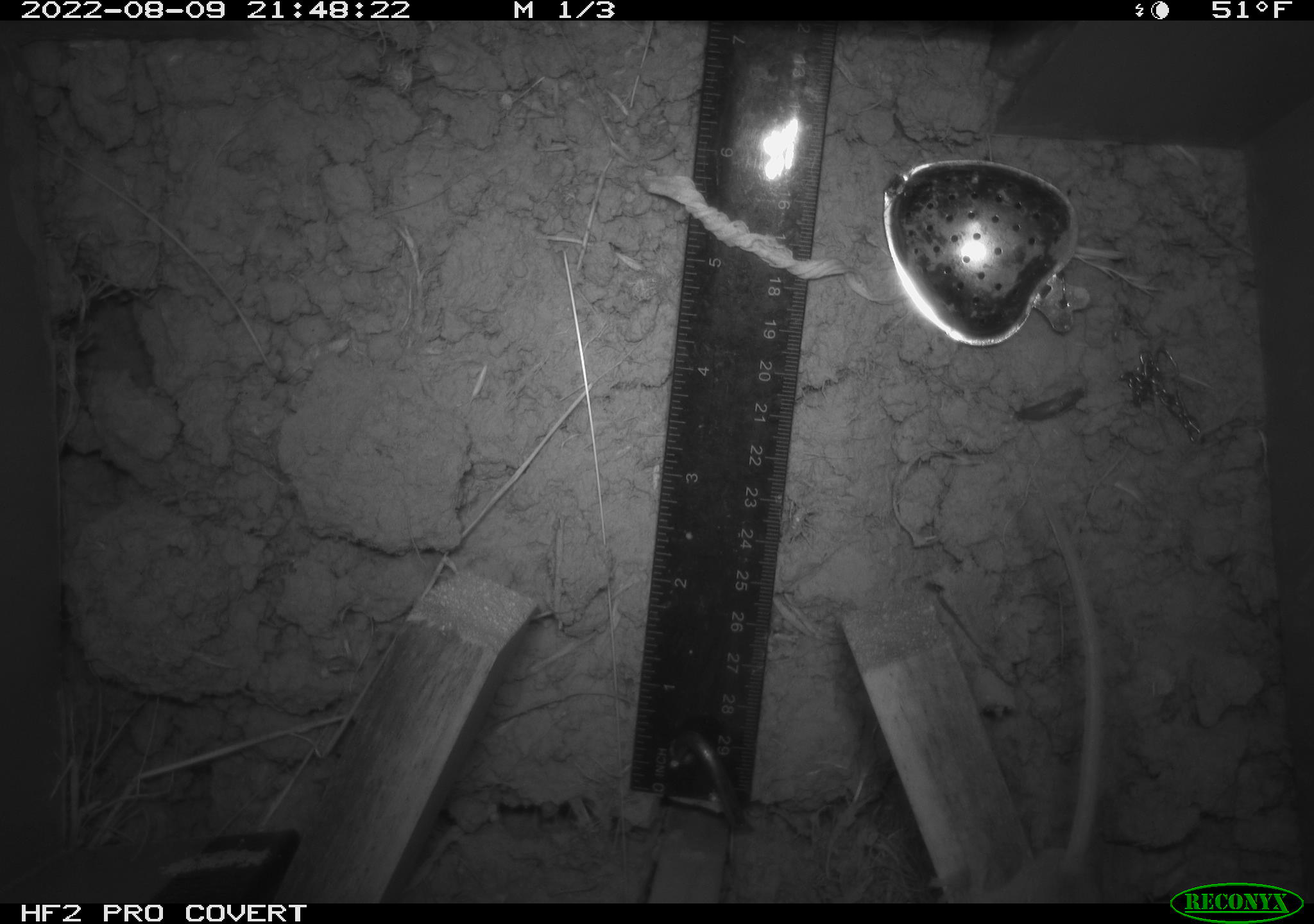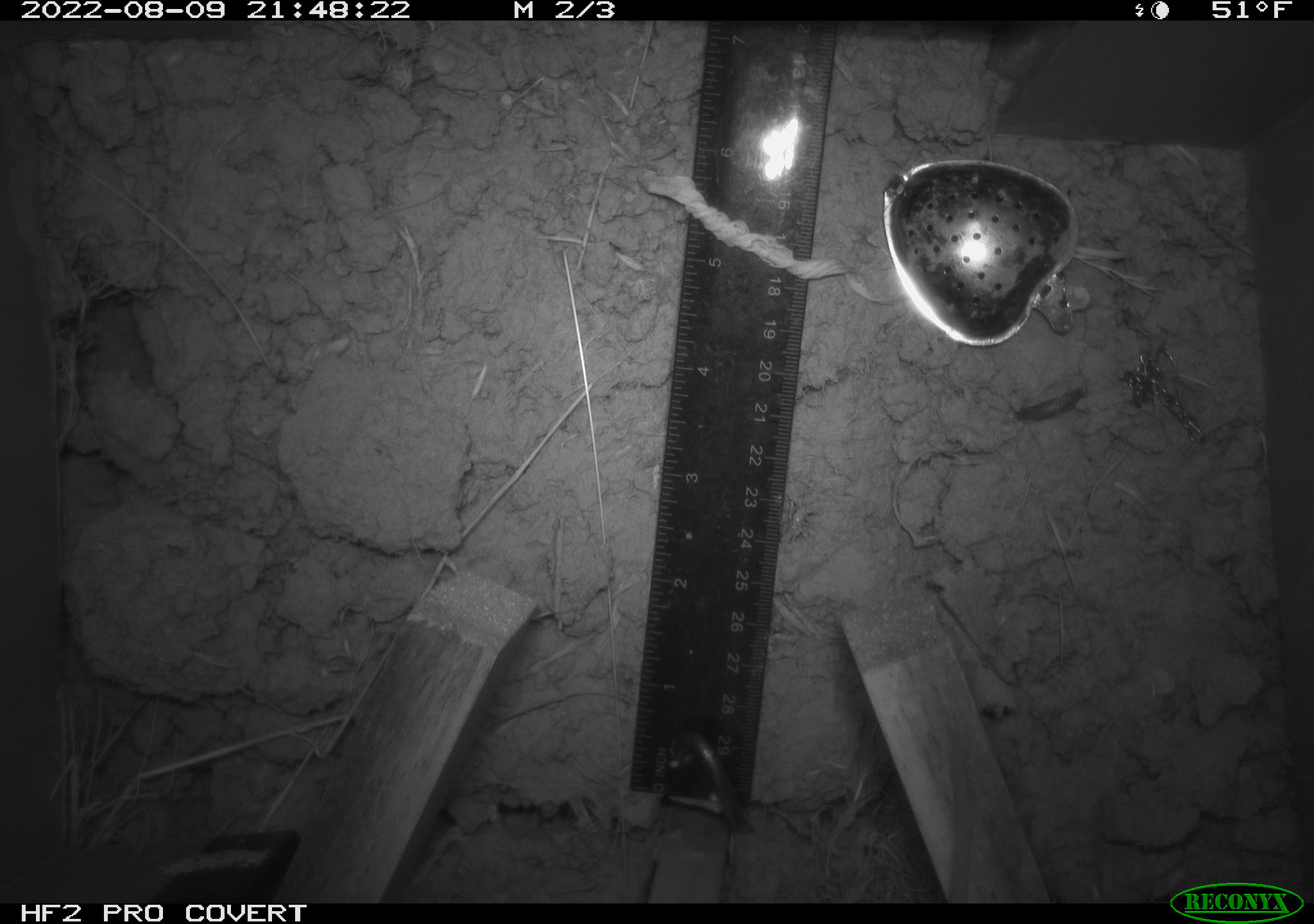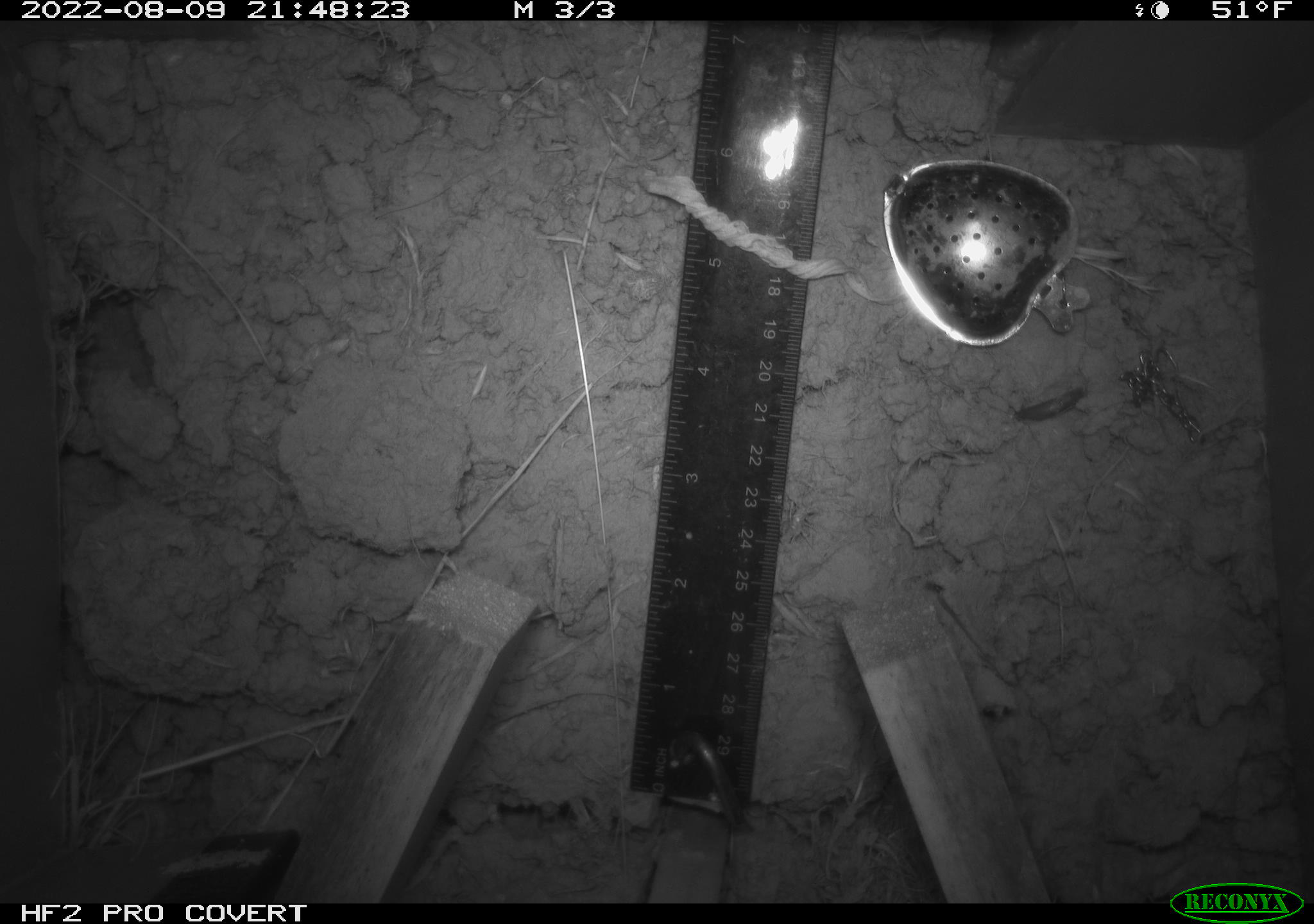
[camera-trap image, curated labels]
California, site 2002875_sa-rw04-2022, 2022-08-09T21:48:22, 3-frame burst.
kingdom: Animalia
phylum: Chordata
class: Mammalia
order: Rodentia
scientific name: Rodentia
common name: mouse species